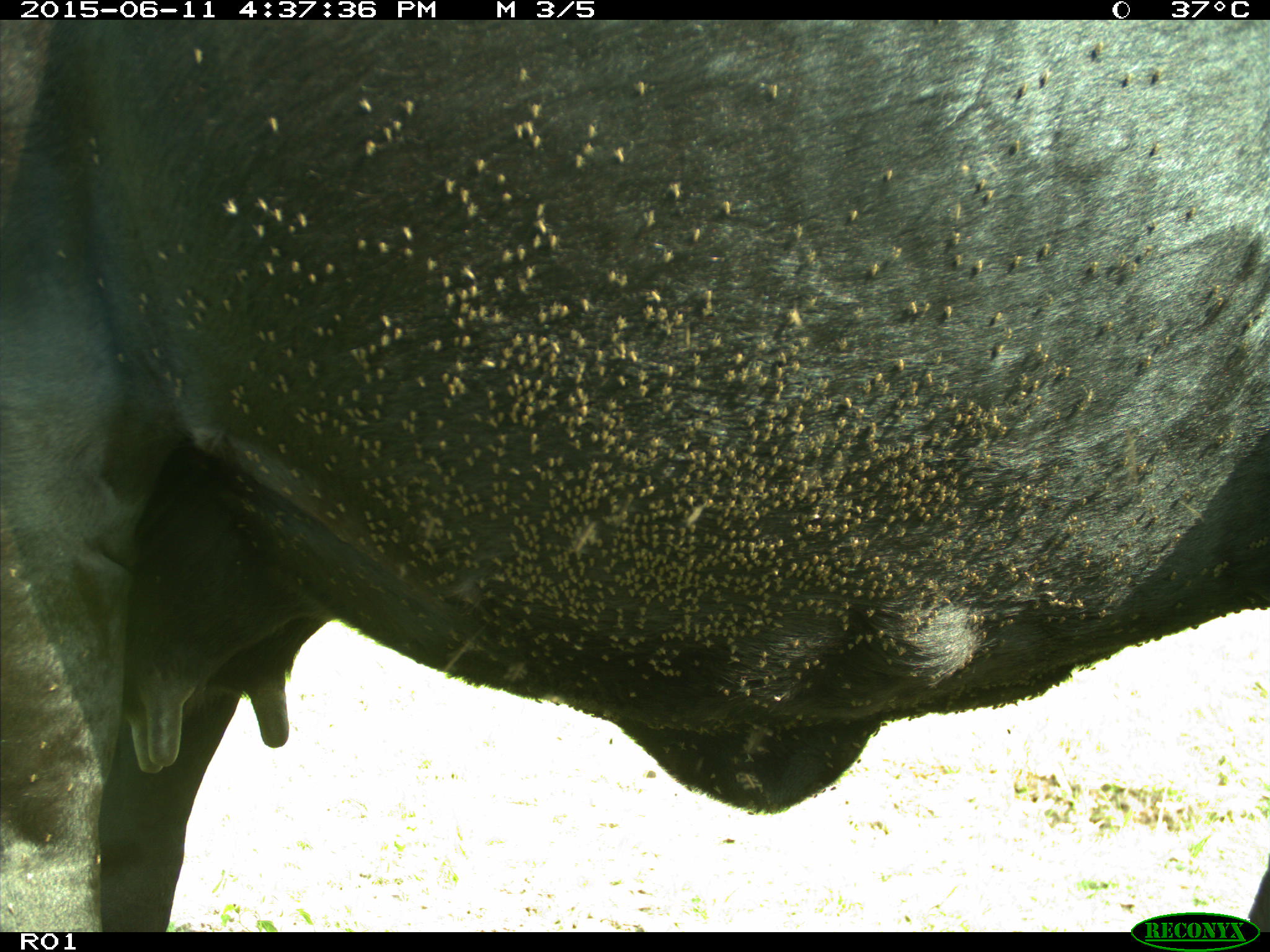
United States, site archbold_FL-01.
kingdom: Animalia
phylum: Chordata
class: Mammalia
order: Artiodactyla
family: Bovidae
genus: Bos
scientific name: Bos taurus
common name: domestic cow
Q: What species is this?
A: Bos taurus (domestic cow).